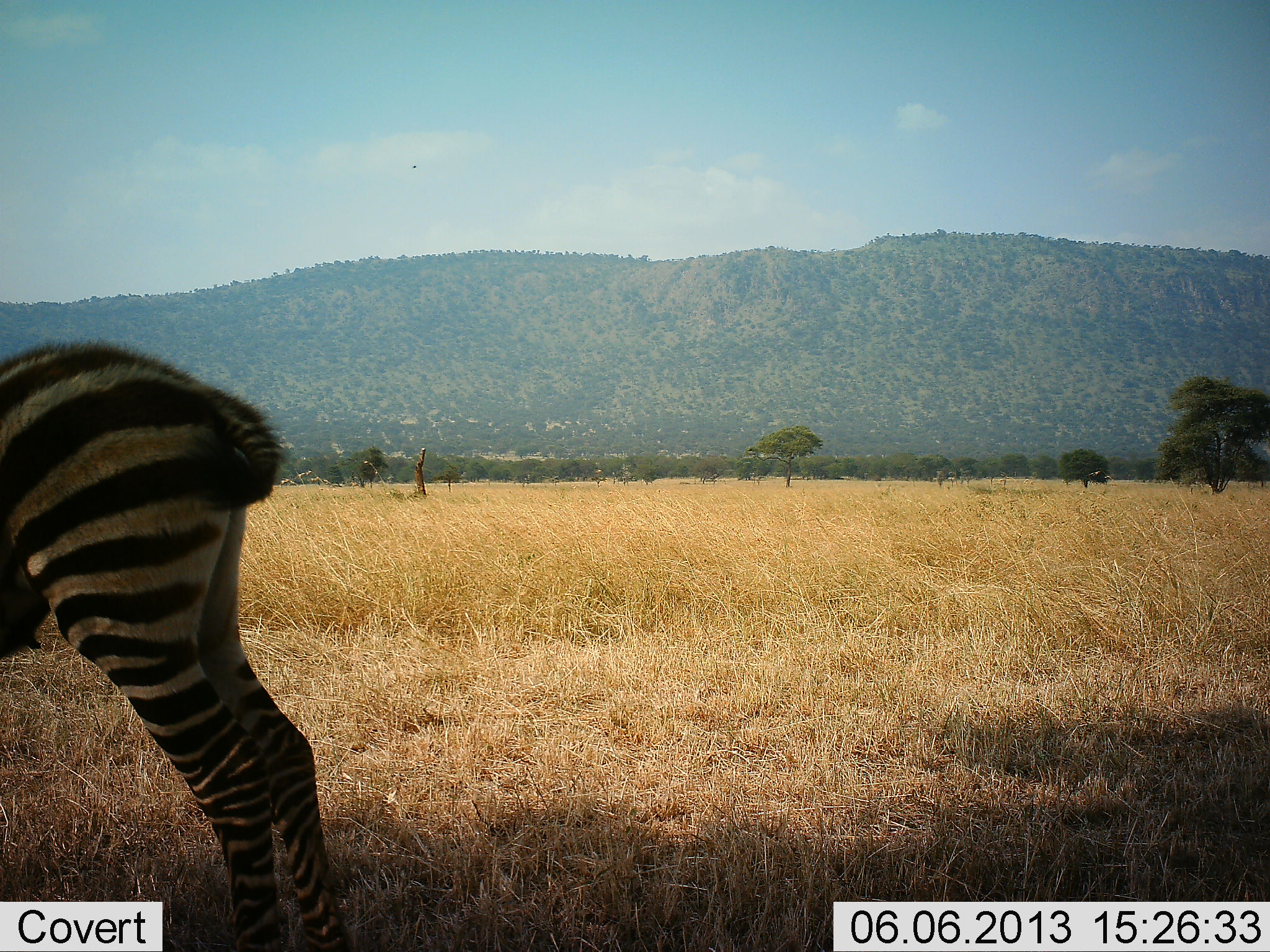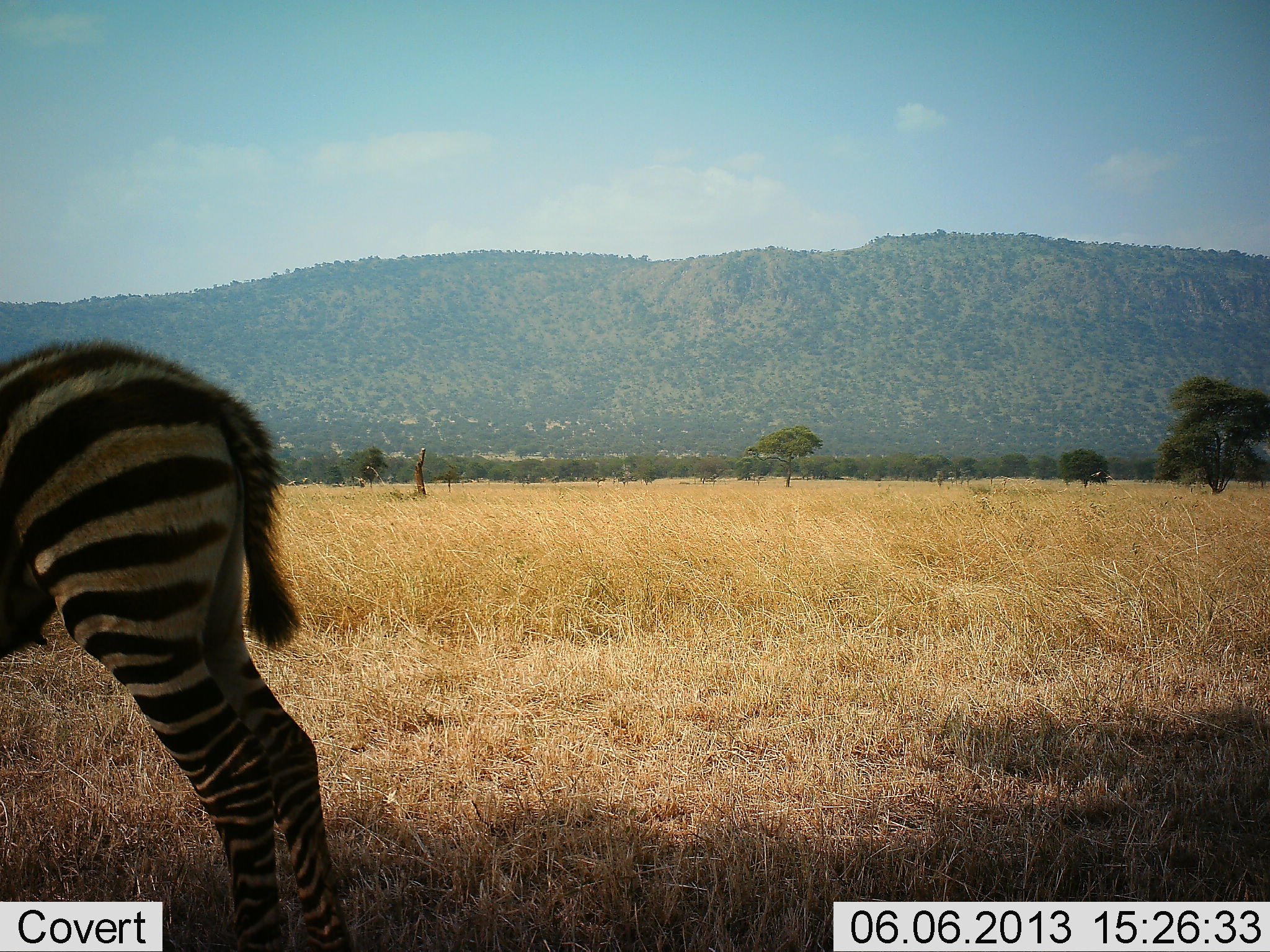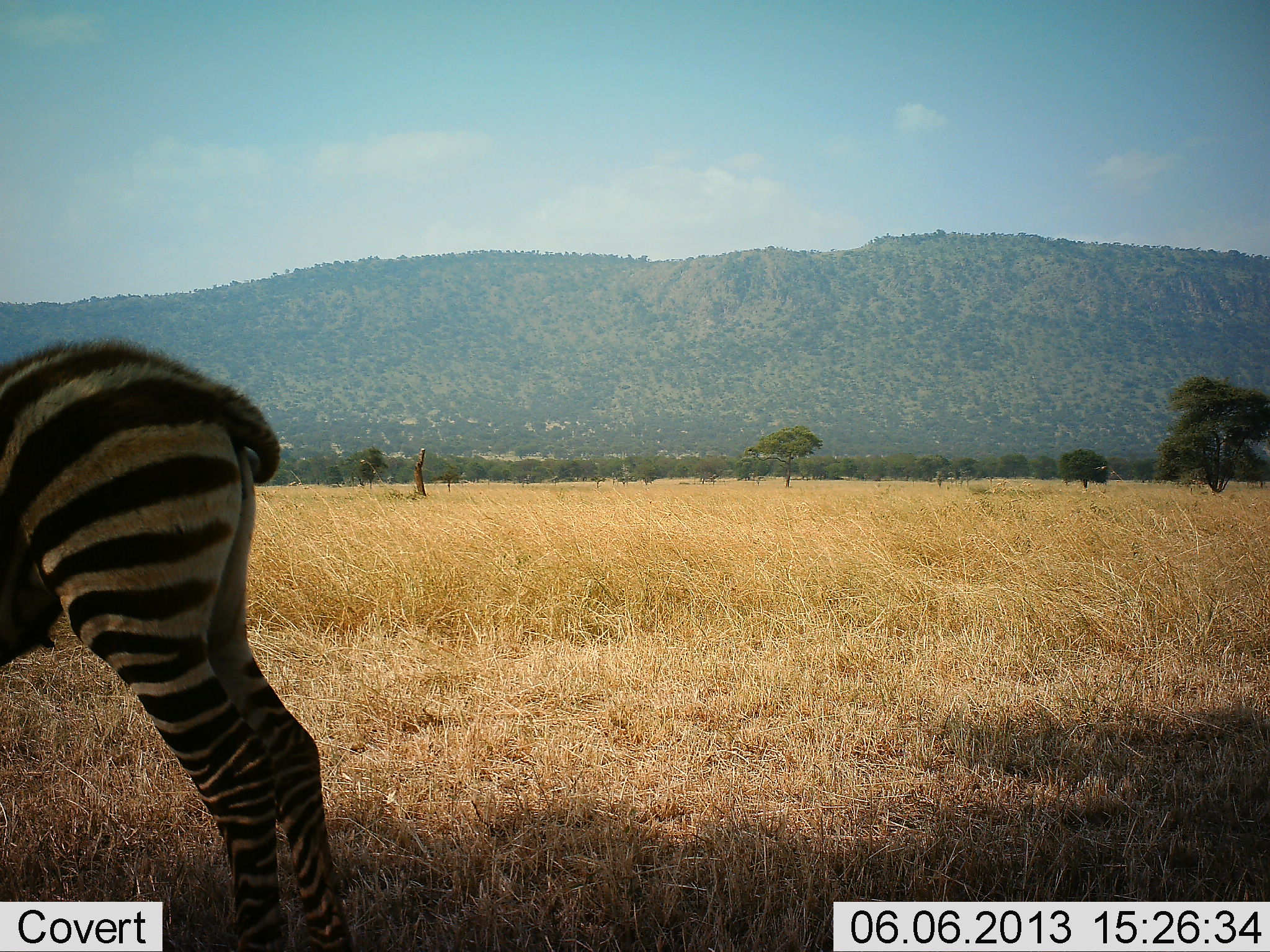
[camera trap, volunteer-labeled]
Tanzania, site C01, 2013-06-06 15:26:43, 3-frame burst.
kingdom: Animalia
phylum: Chordata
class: Mammalia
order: Perissodactyla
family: Equidae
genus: Equus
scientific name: Equus quagga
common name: plains zebra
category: zebra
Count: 1.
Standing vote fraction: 100%.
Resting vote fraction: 0%.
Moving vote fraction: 0%.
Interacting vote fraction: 0%.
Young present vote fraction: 28%.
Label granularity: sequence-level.